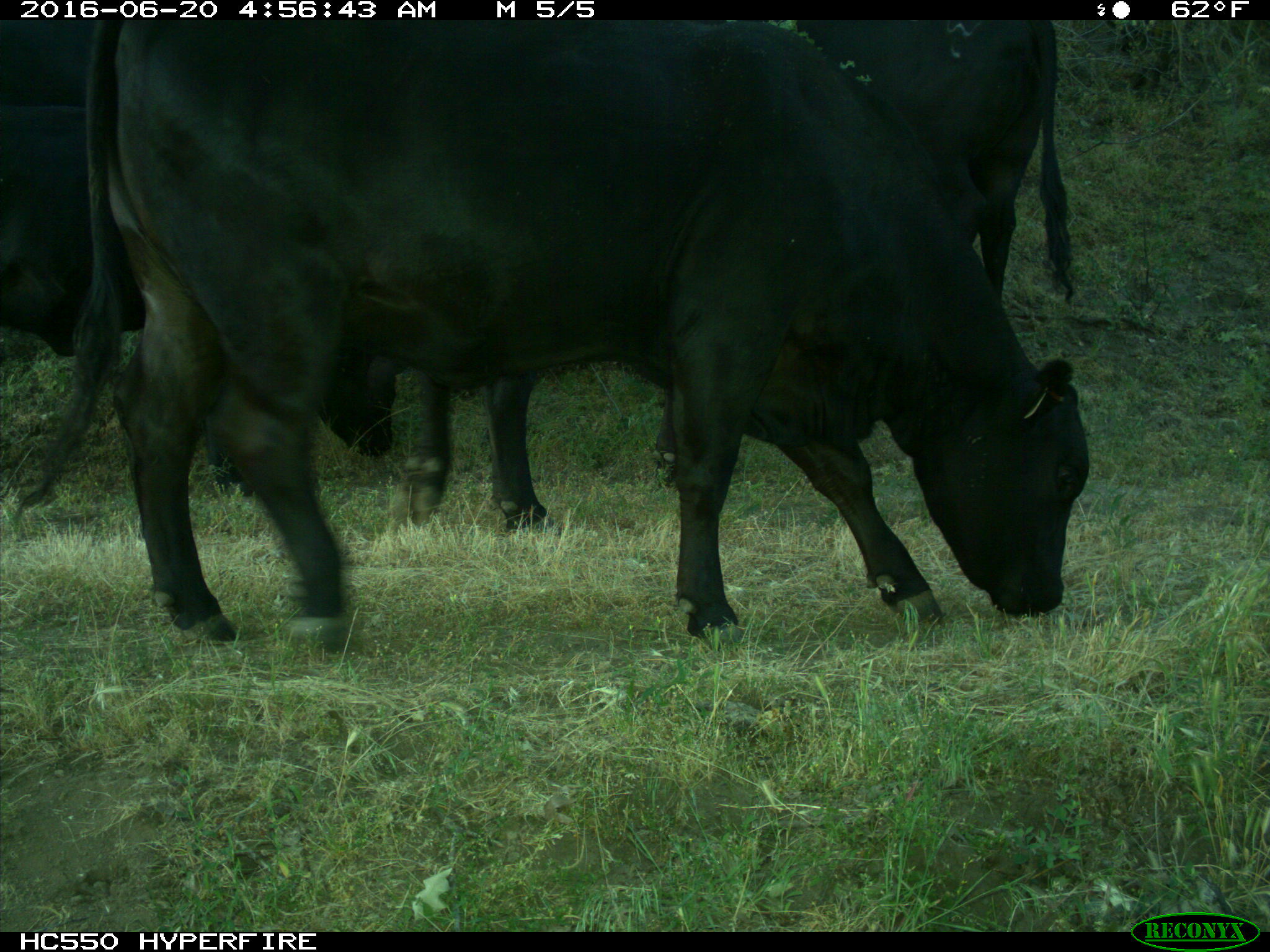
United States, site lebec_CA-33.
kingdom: Animalia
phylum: Chordata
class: Mammalia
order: Artiodactyla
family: Bovidae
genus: Bos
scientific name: Bos taurus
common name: domestic cow